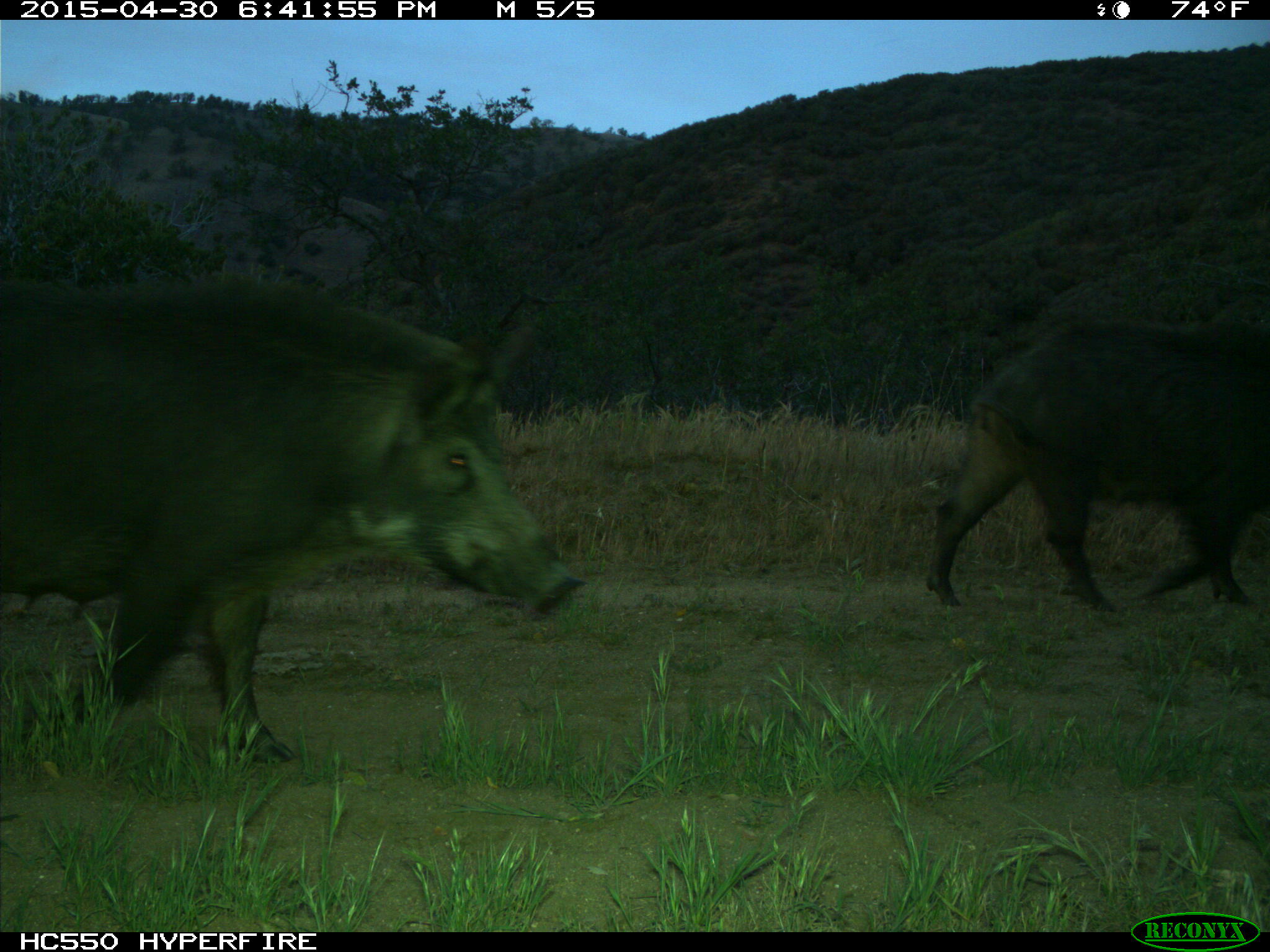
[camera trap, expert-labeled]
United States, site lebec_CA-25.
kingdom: Animalia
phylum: Chordata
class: Mammalia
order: Artiodactyla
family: Suidae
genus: Sus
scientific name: Sus scrofa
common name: wild boar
Sus scrofa (wild boar).